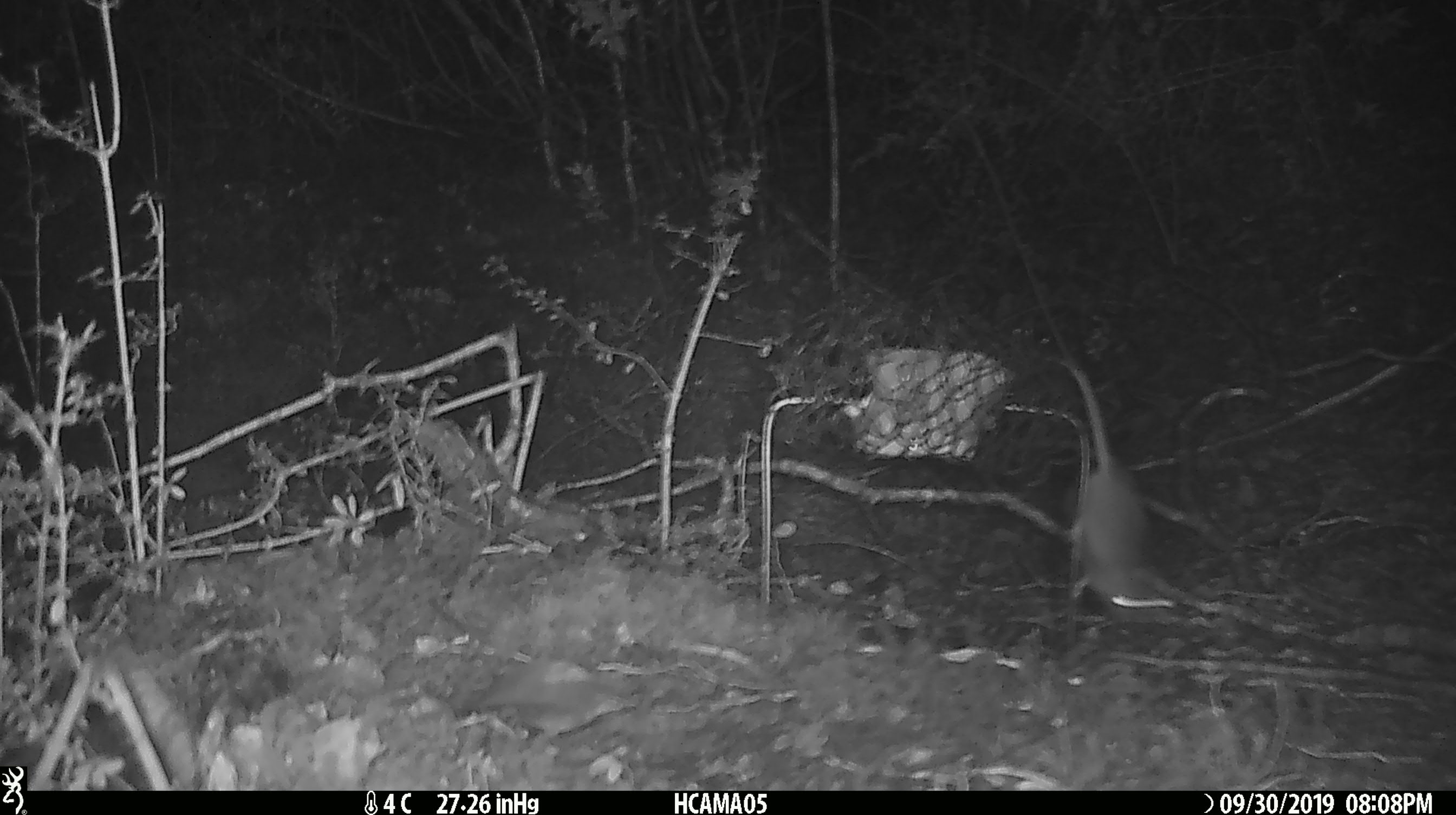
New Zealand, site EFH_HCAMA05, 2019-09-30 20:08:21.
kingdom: Animalia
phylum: Chordata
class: Mammalia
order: Rodentia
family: Muridae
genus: Mus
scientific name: Mus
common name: mouse